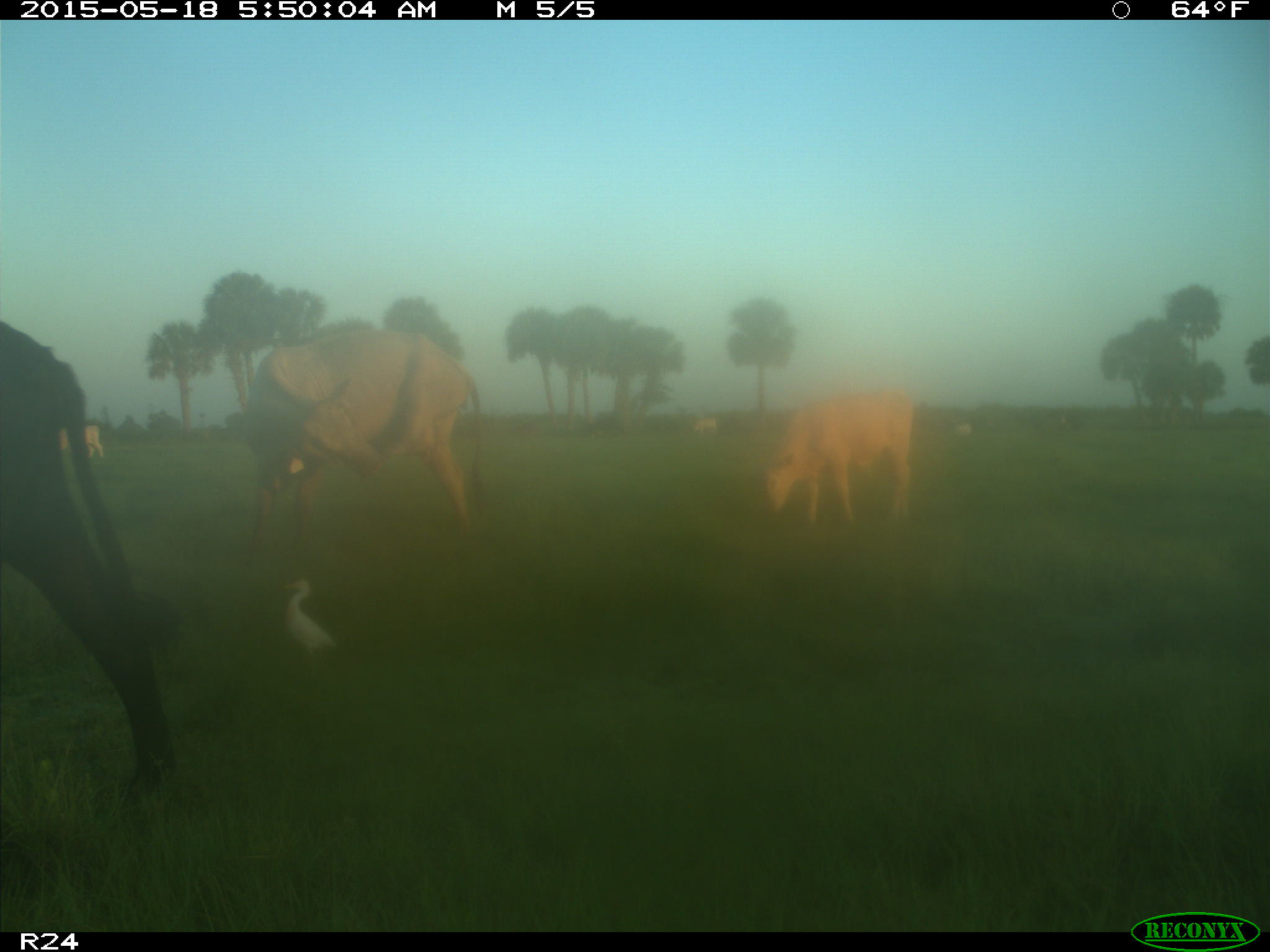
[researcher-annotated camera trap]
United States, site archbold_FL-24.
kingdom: Animalia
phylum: Chordata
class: Mammalia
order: Artiodactyla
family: Bovidae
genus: Bos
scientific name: Bos taurus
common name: domestic cow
Bos taurus (domestic cow).